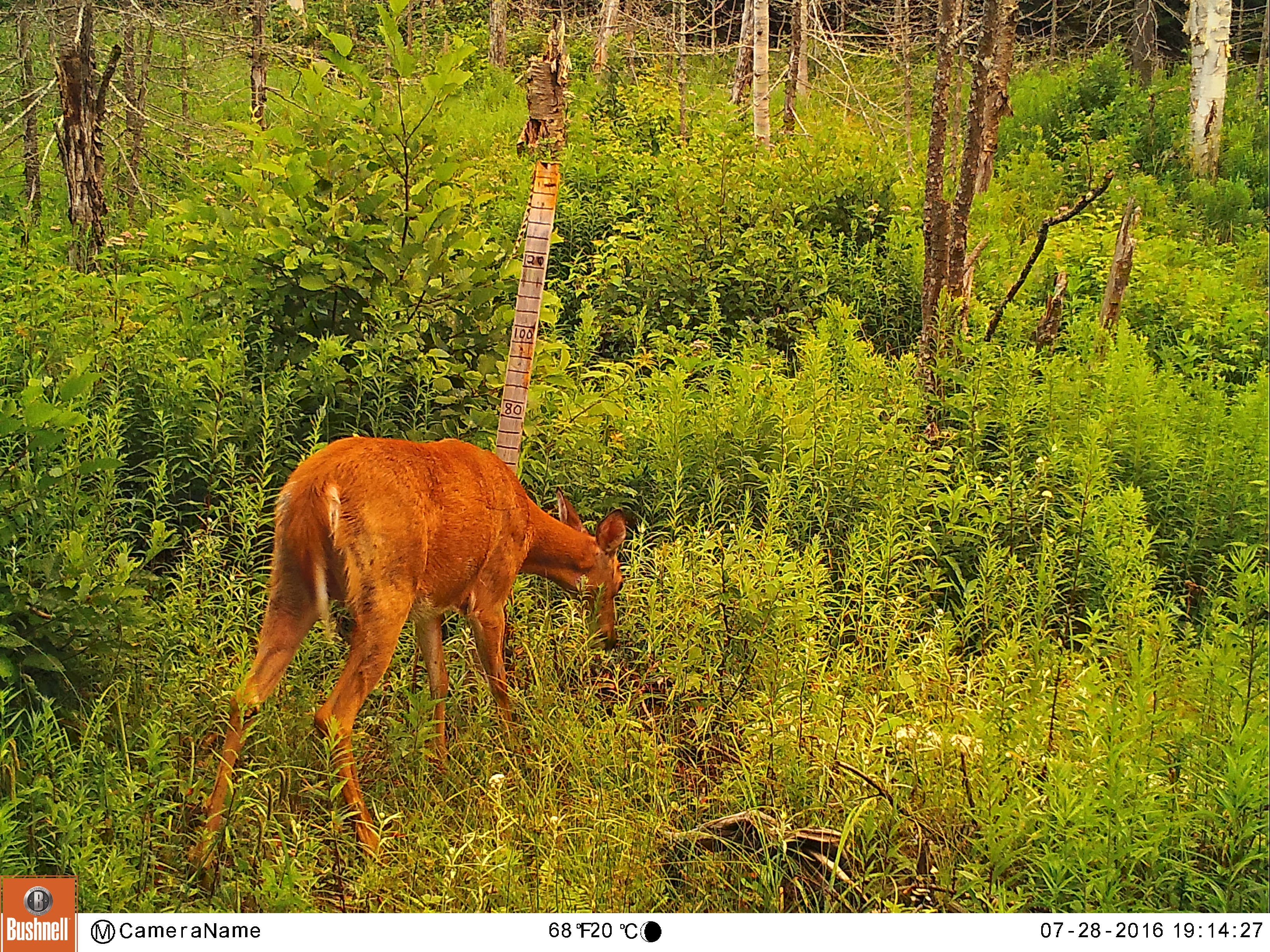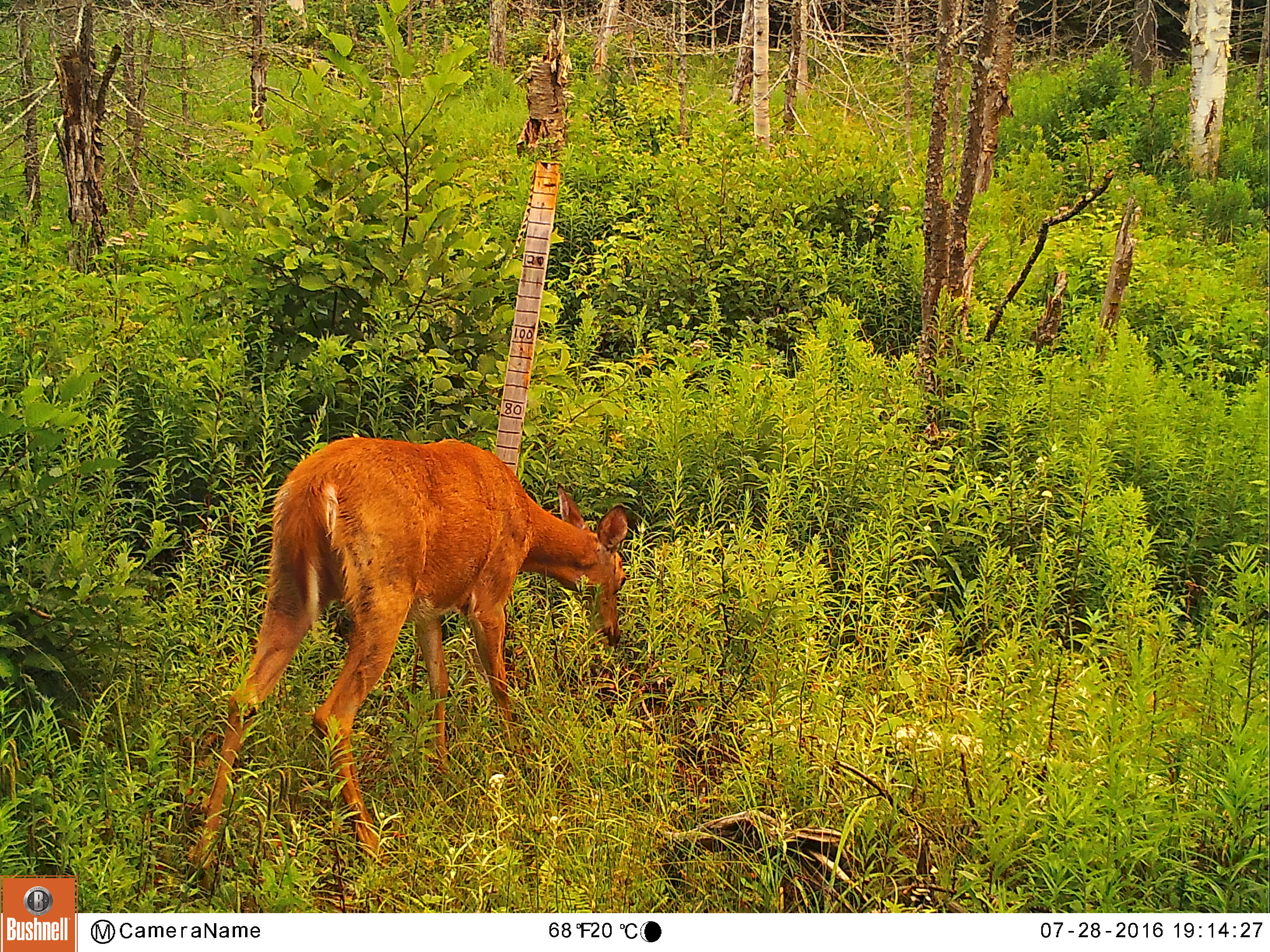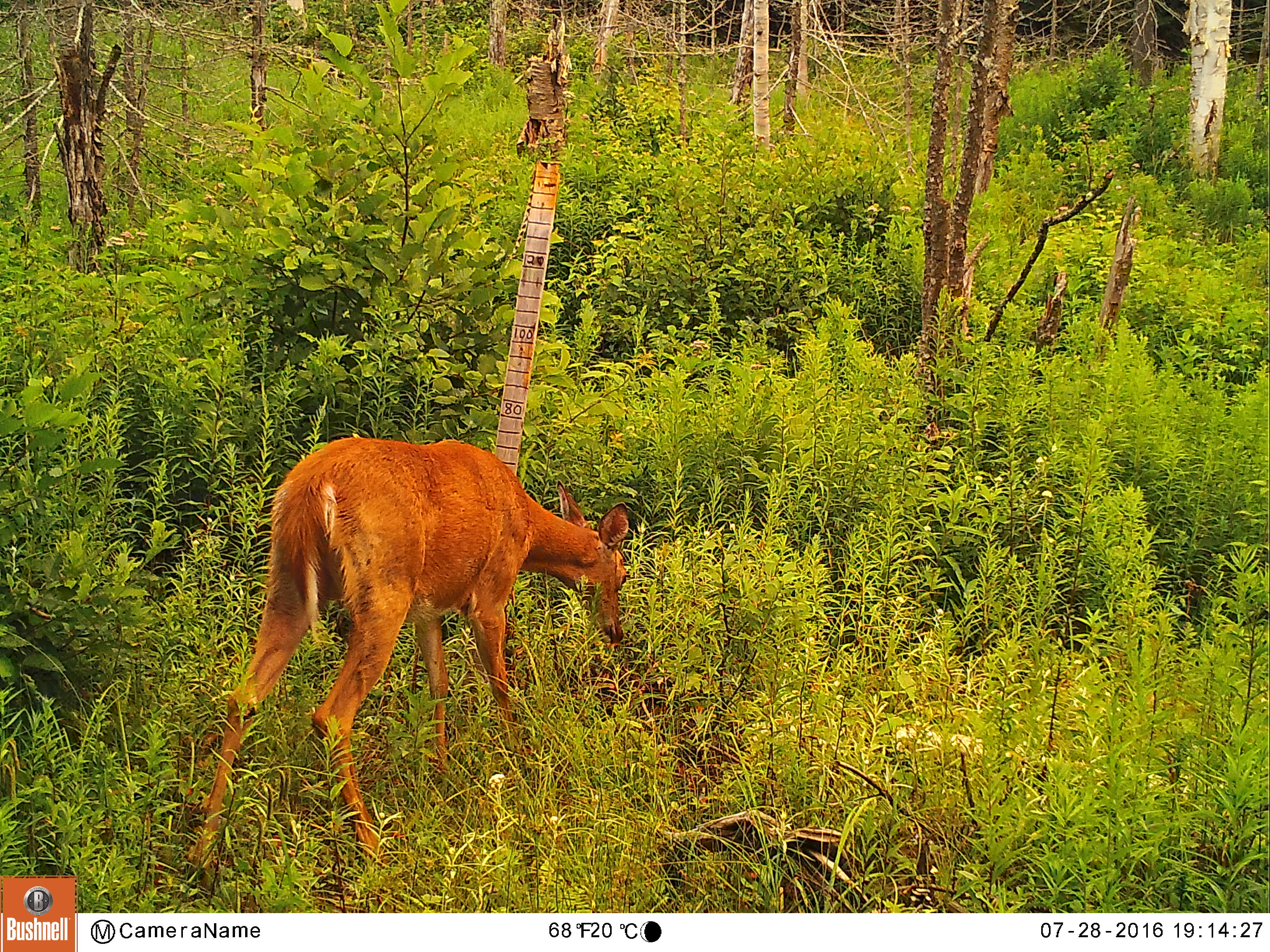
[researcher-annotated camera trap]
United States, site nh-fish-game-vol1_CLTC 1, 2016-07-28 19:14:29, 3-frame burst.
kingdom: Animalia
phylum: Chordata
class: Mammalia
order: Artiodactyla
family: Cervidae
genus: Odocoileus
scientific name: Odocoileus virginianus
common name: white-tailed deer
White-tailed deer (Odocoileus virginianus).